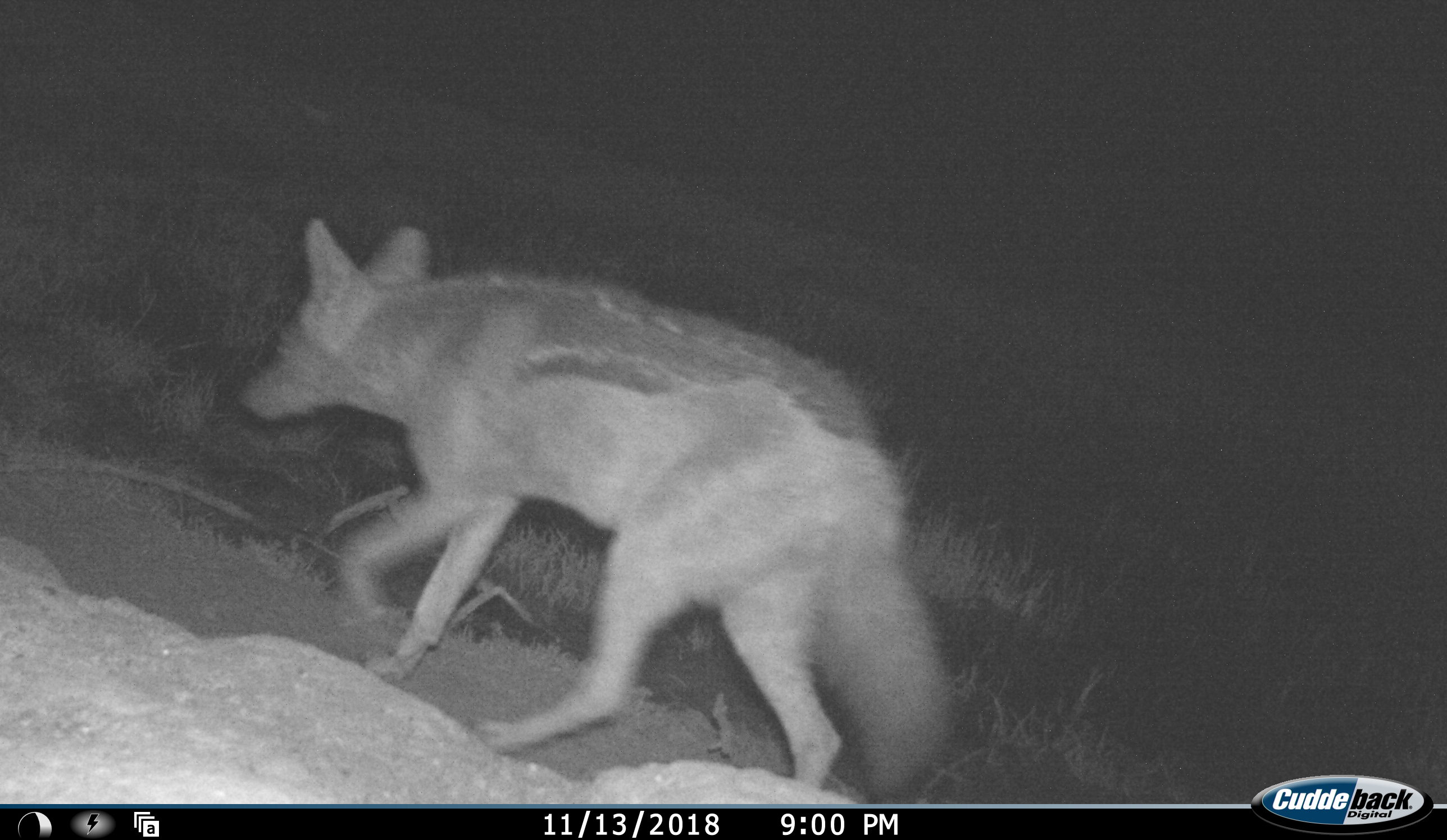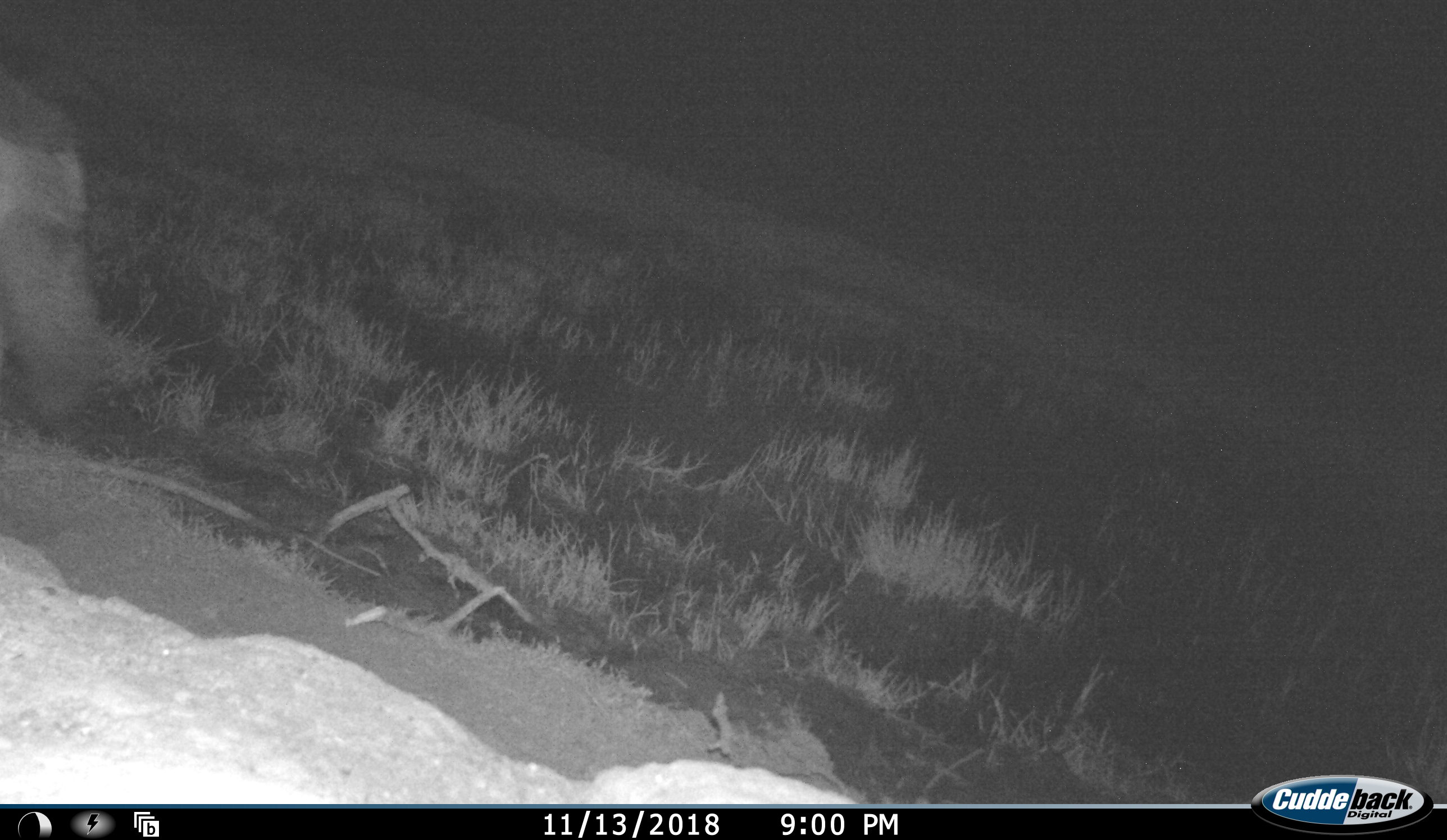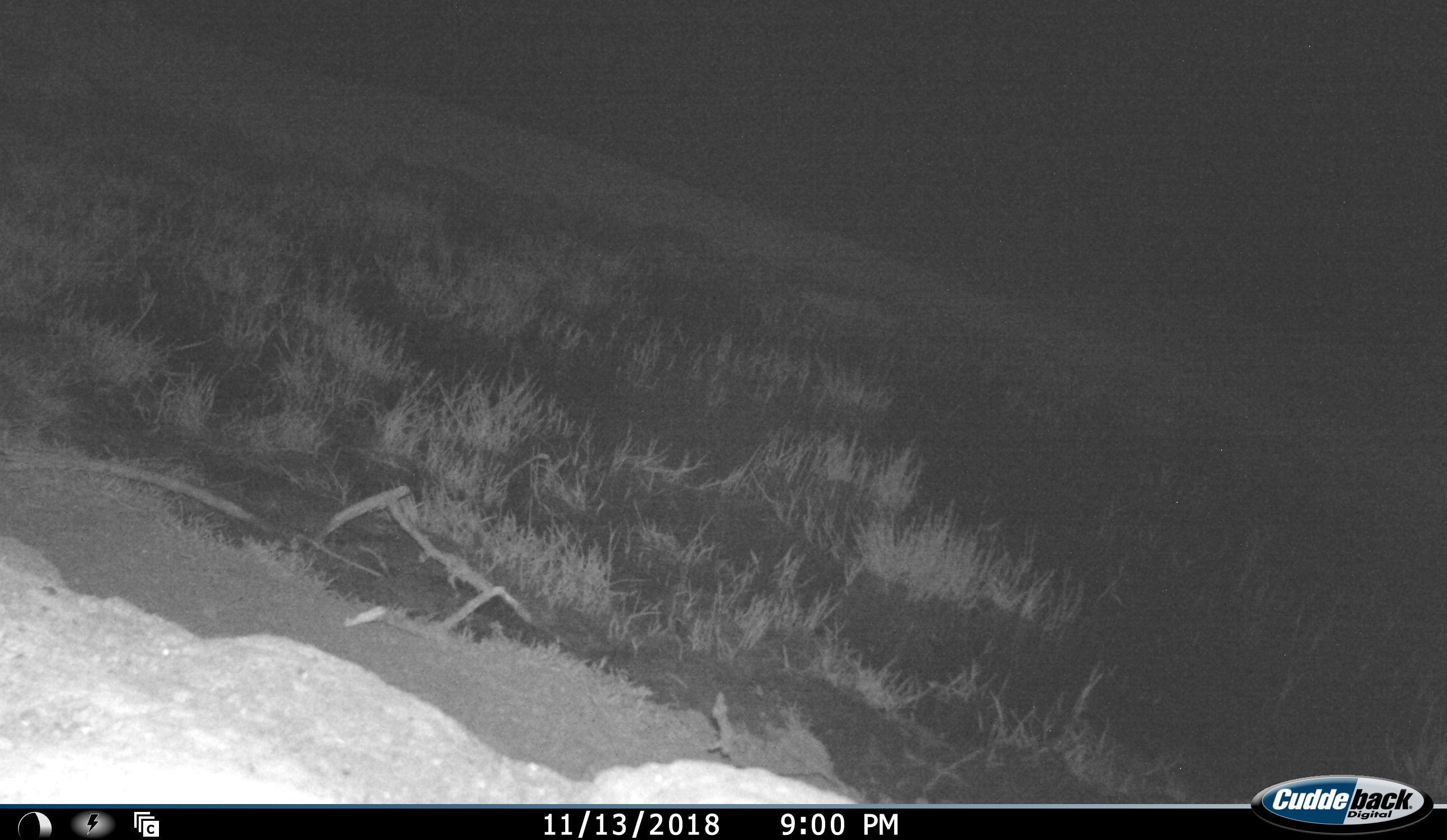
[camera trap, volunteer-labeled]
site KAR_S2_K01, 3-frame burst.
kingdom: Animalia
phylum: Chordata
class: Mammalia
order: Carnivora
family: Canidae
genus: Lupulella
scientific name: Lupulella mesomelas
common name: black-backed jackal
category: jackalblackbacked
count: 1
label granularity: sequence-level